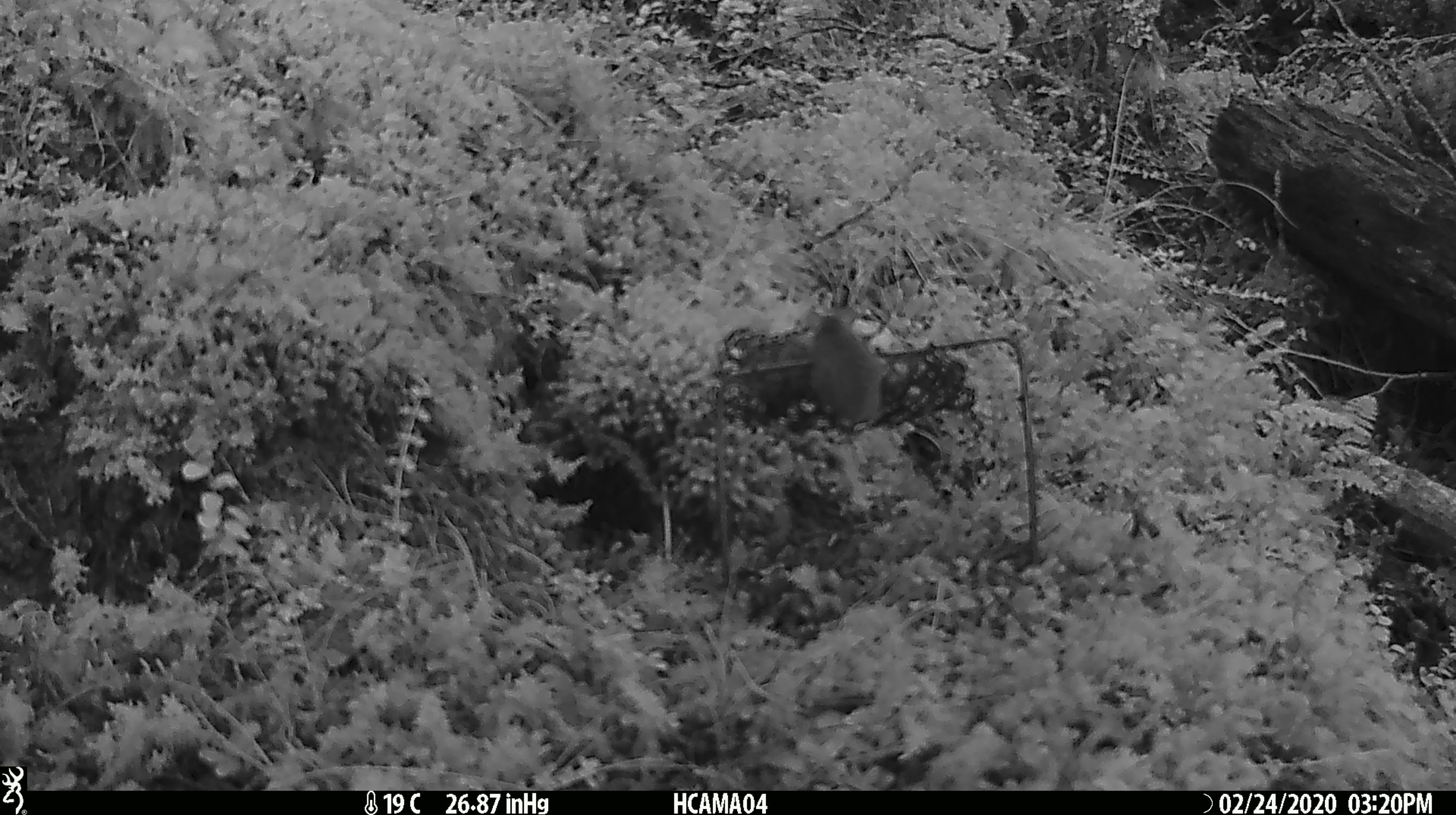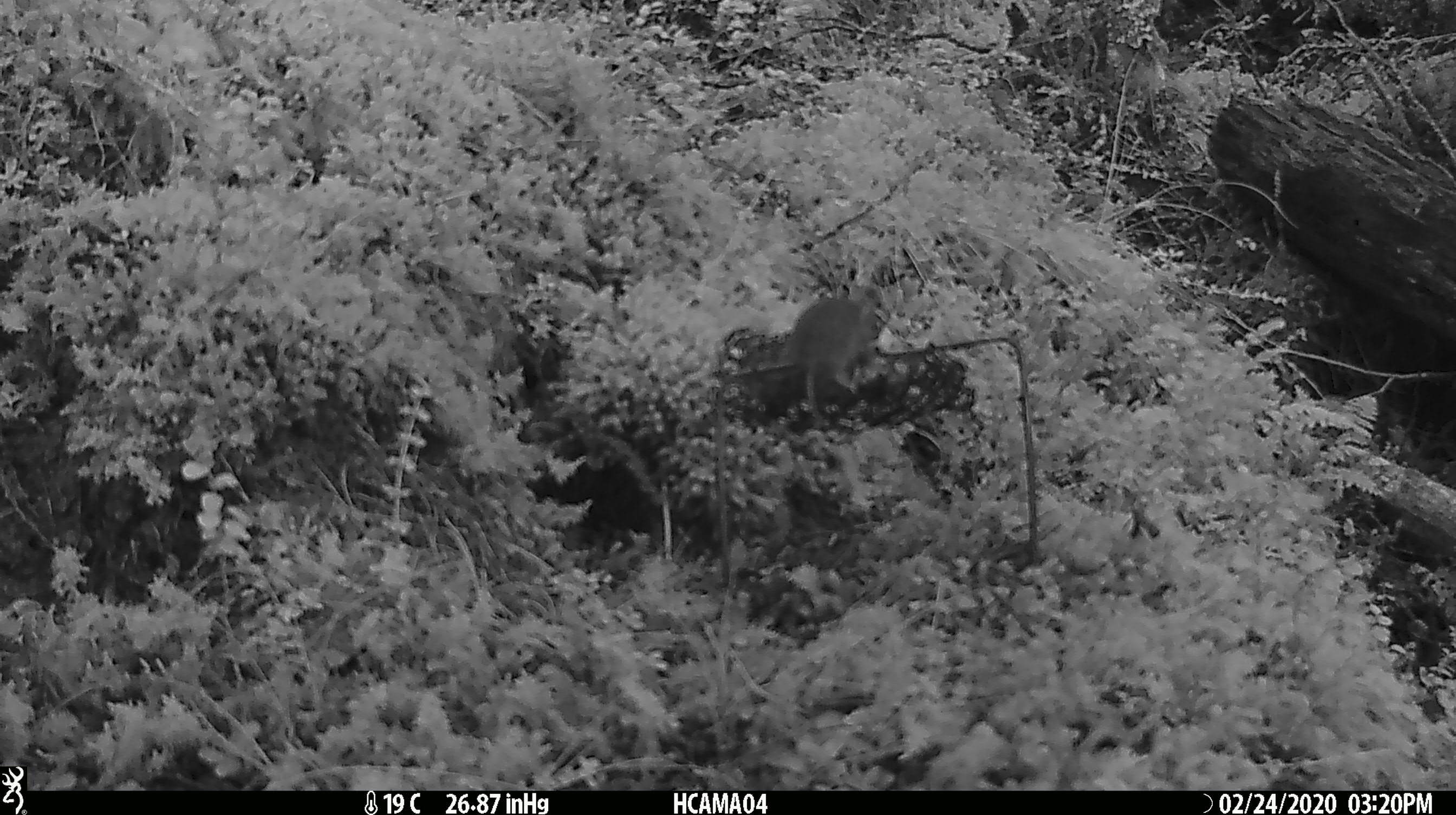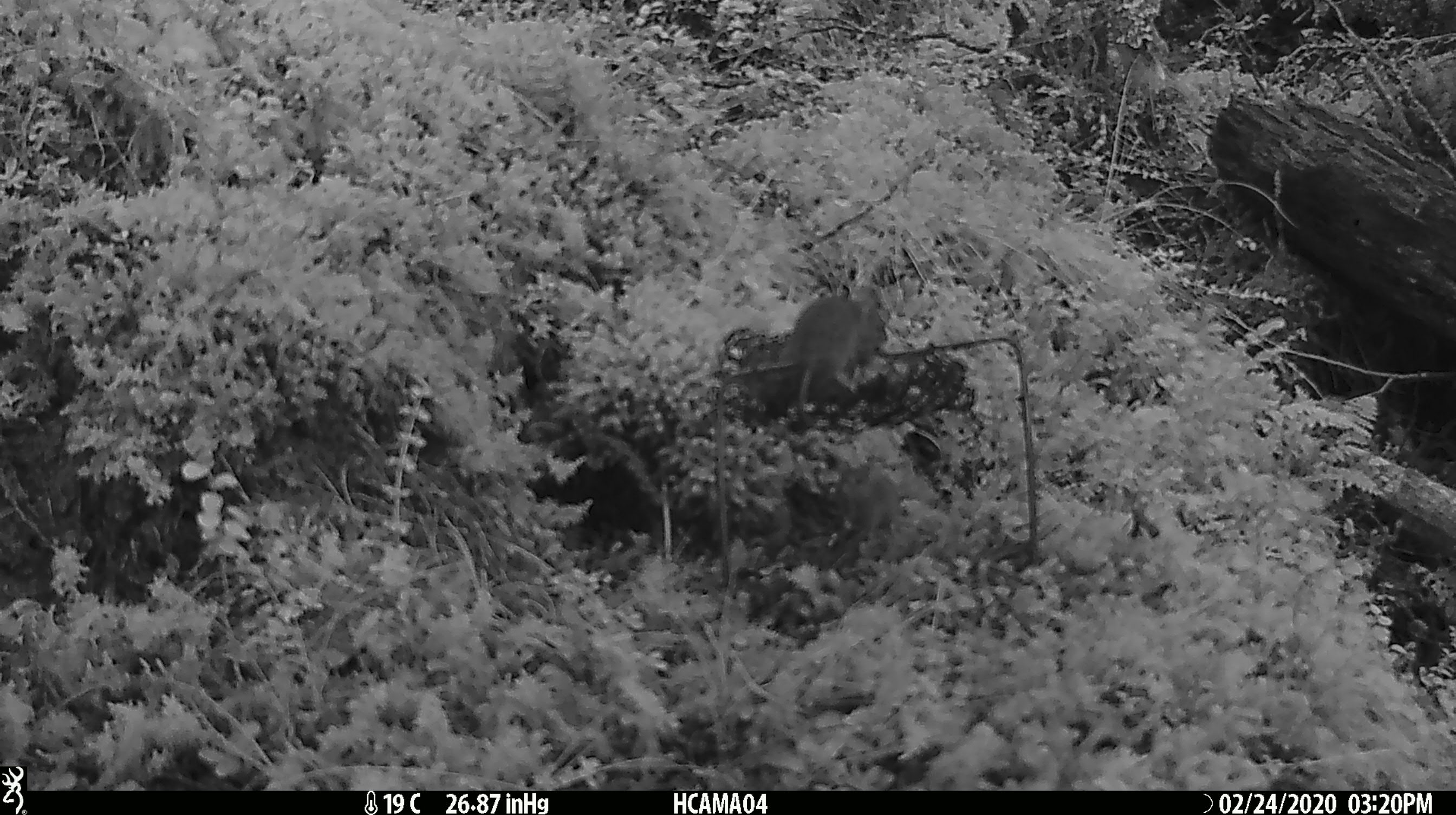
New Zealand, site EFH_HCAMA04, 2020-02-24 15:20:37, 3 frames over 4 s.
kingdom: Animalia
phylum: Chordata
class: Mammalia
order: Rodentia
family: Muridae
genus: Mus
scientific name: Mus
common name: mouse